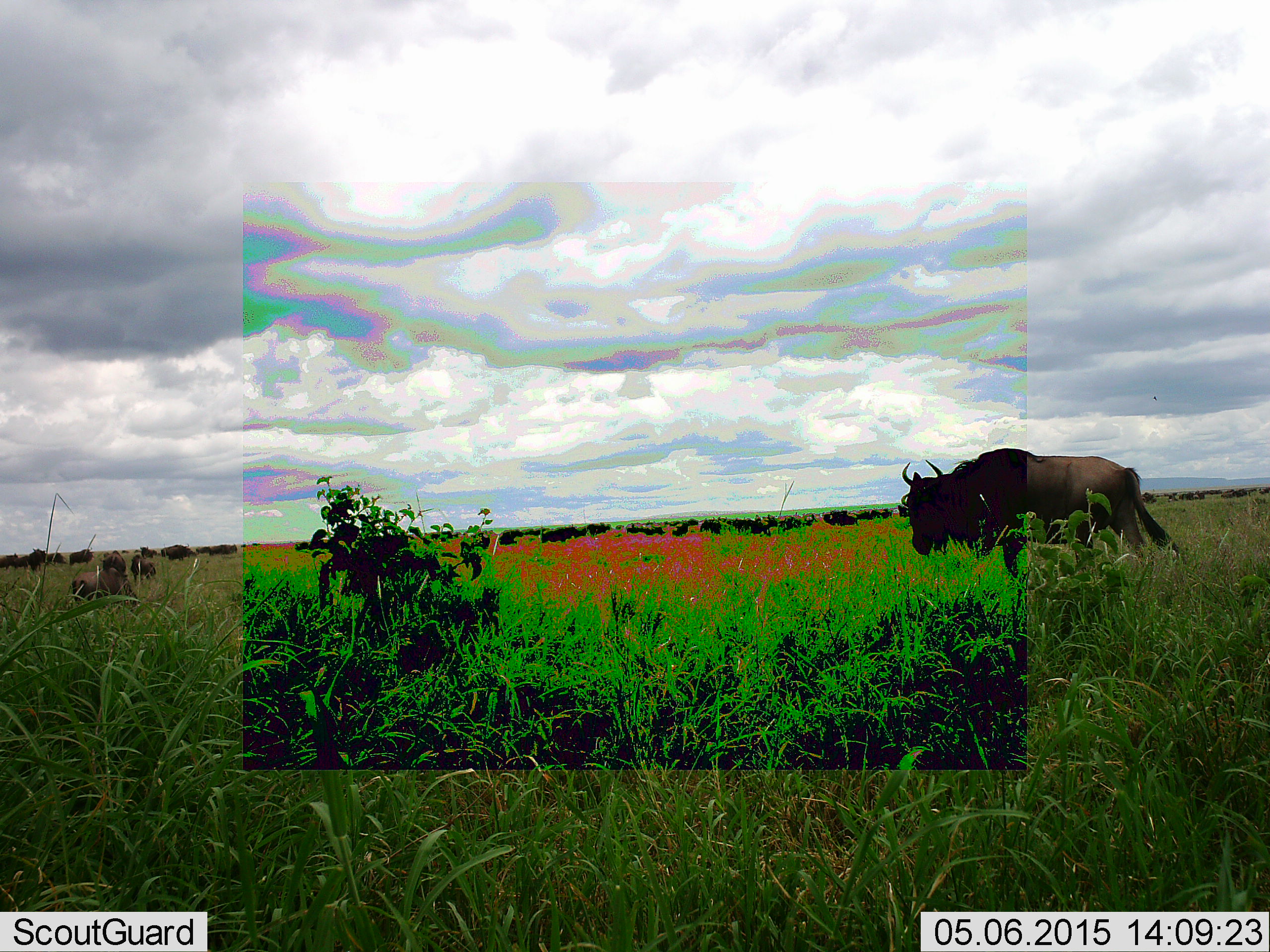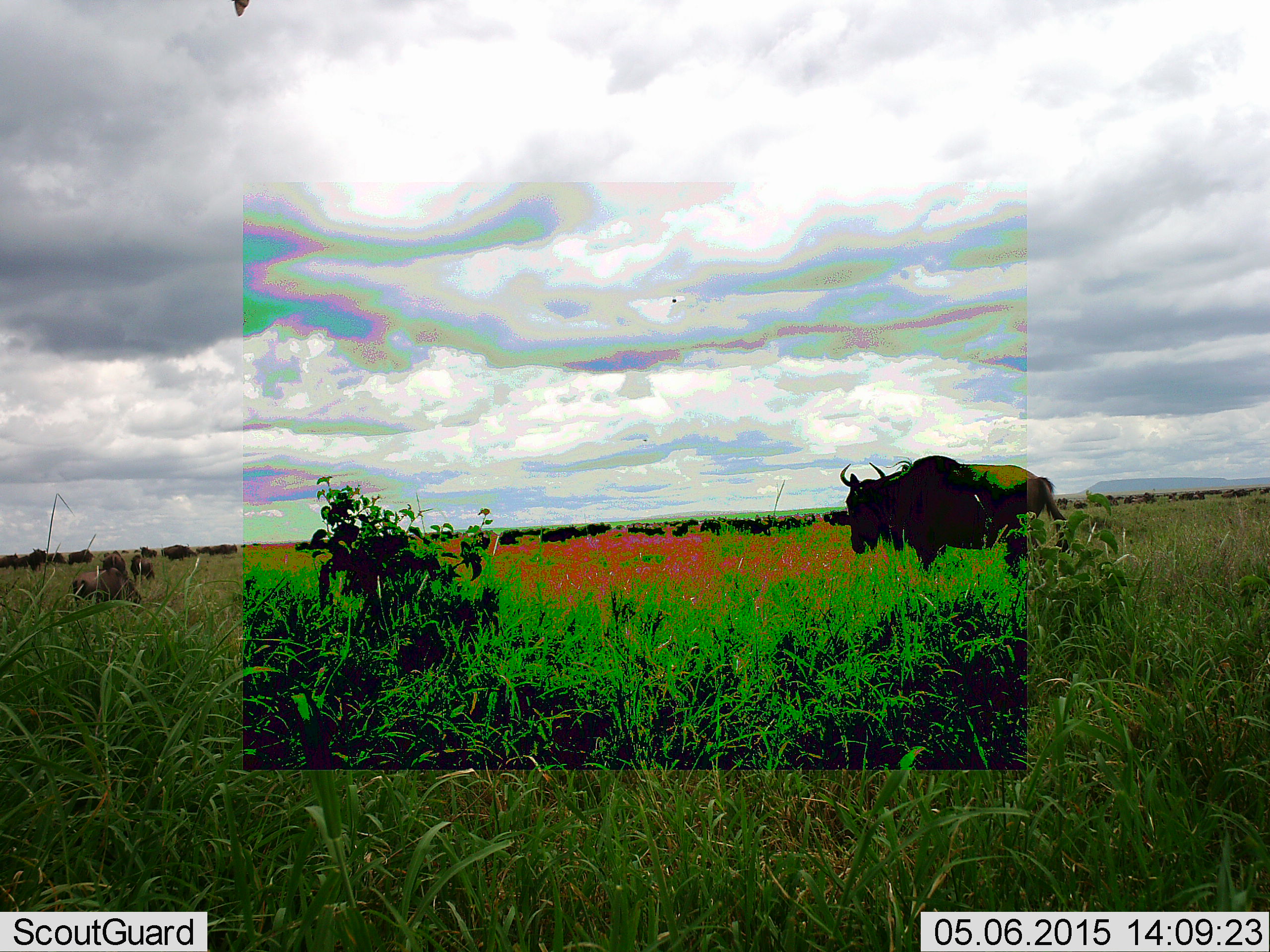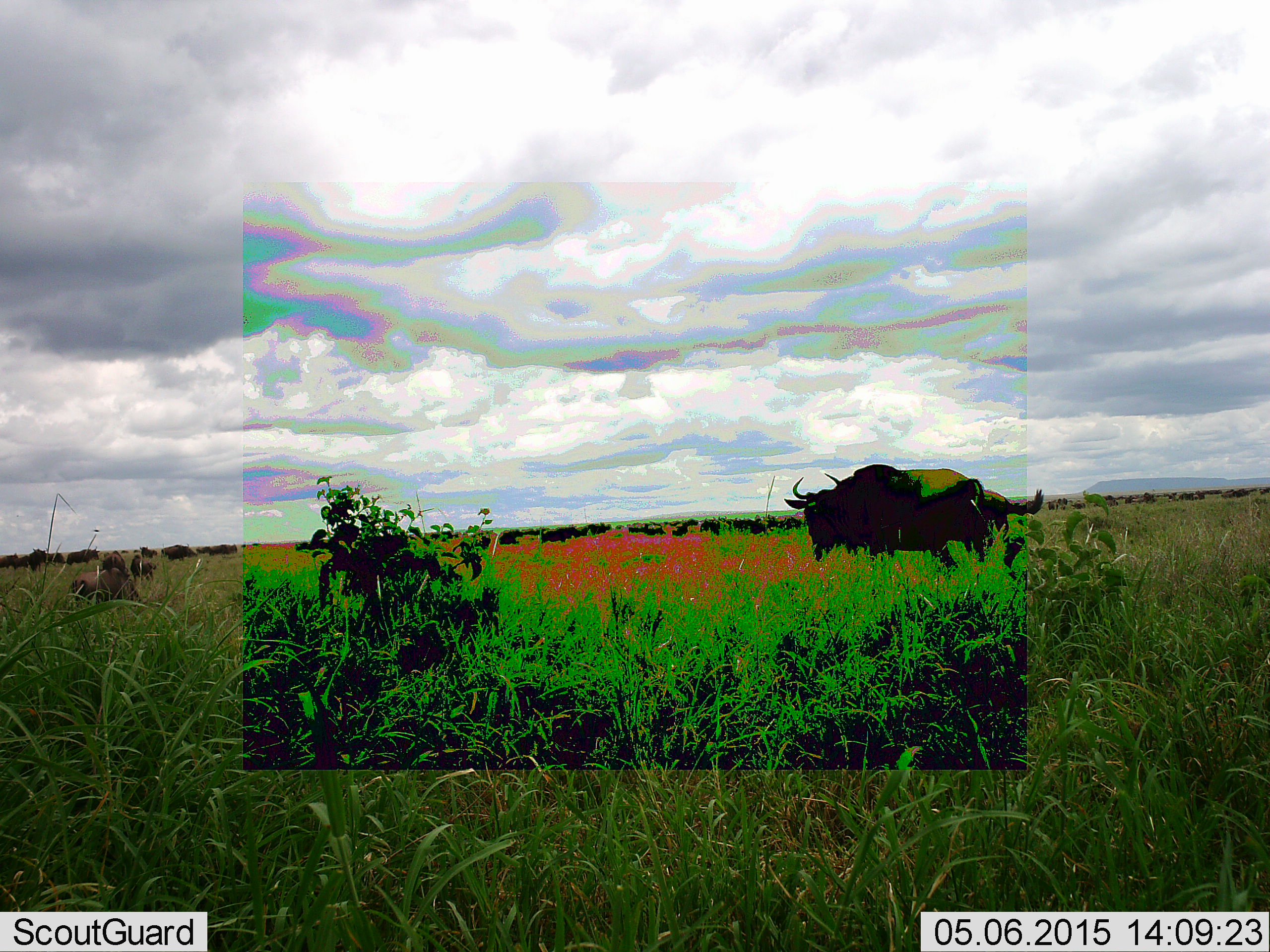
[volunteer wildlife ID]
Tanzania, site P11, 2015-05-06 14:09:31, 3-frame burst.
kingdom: Animalia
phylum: Chordata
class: Mammalia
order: Artiodactyla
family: Bovidae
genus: Connochaetes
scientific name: Connochaetes taurinus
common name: blue wildebeest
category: wildebeest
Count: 11-50.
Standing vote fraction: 60%.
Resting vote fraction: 40%.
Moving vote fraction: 80%.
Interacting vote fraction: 0%.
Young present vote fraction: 0%.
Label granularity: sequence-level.